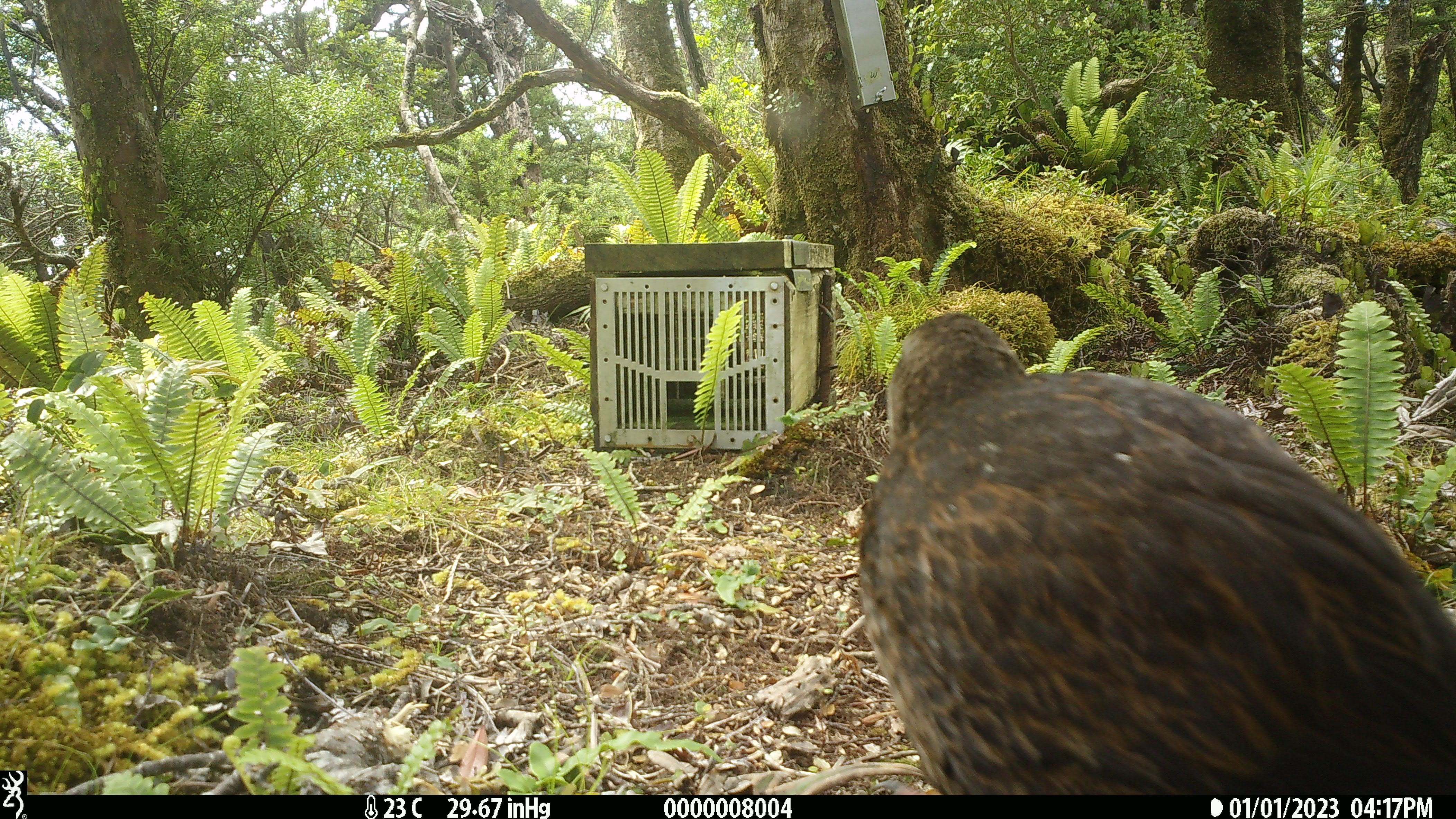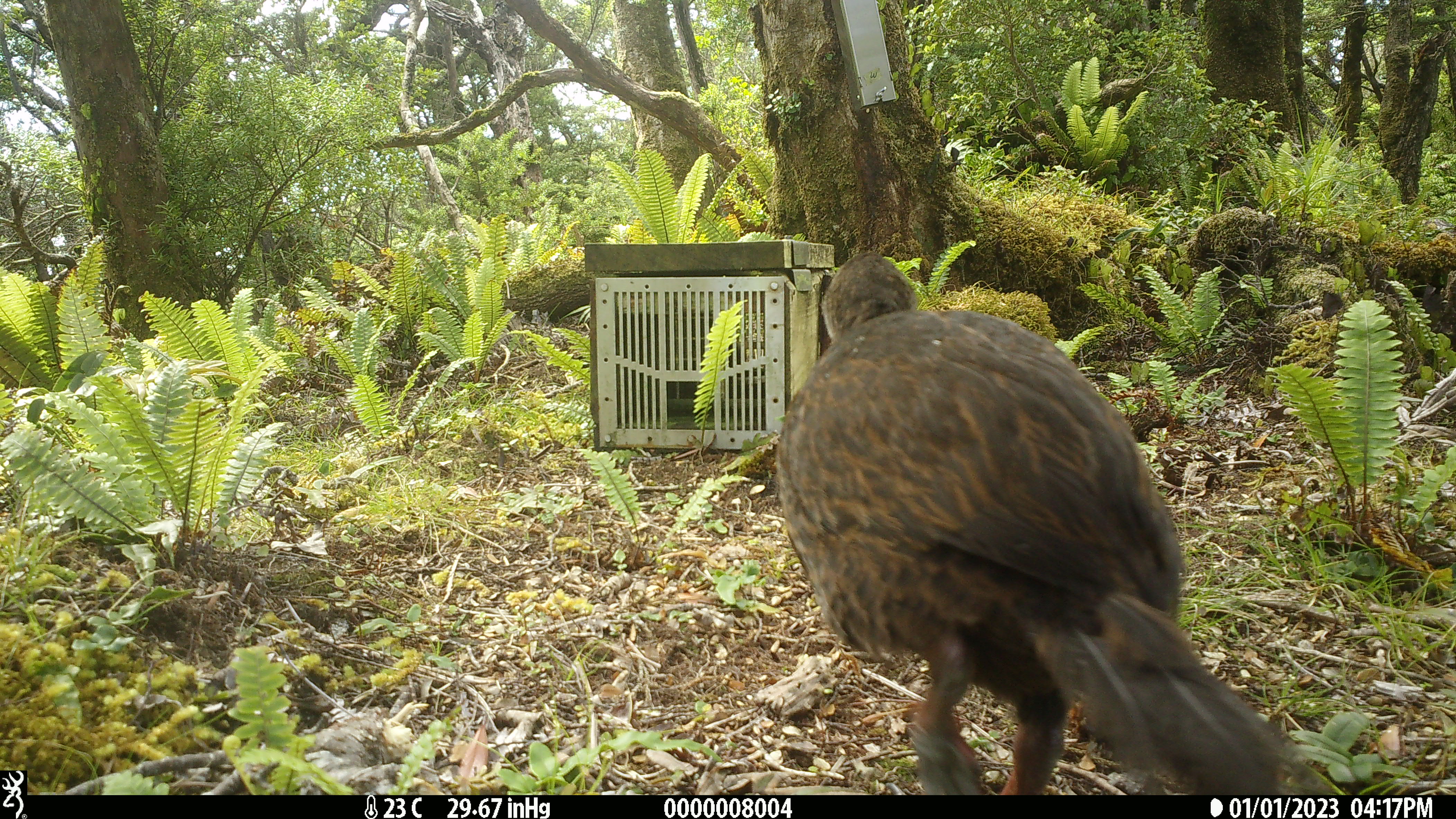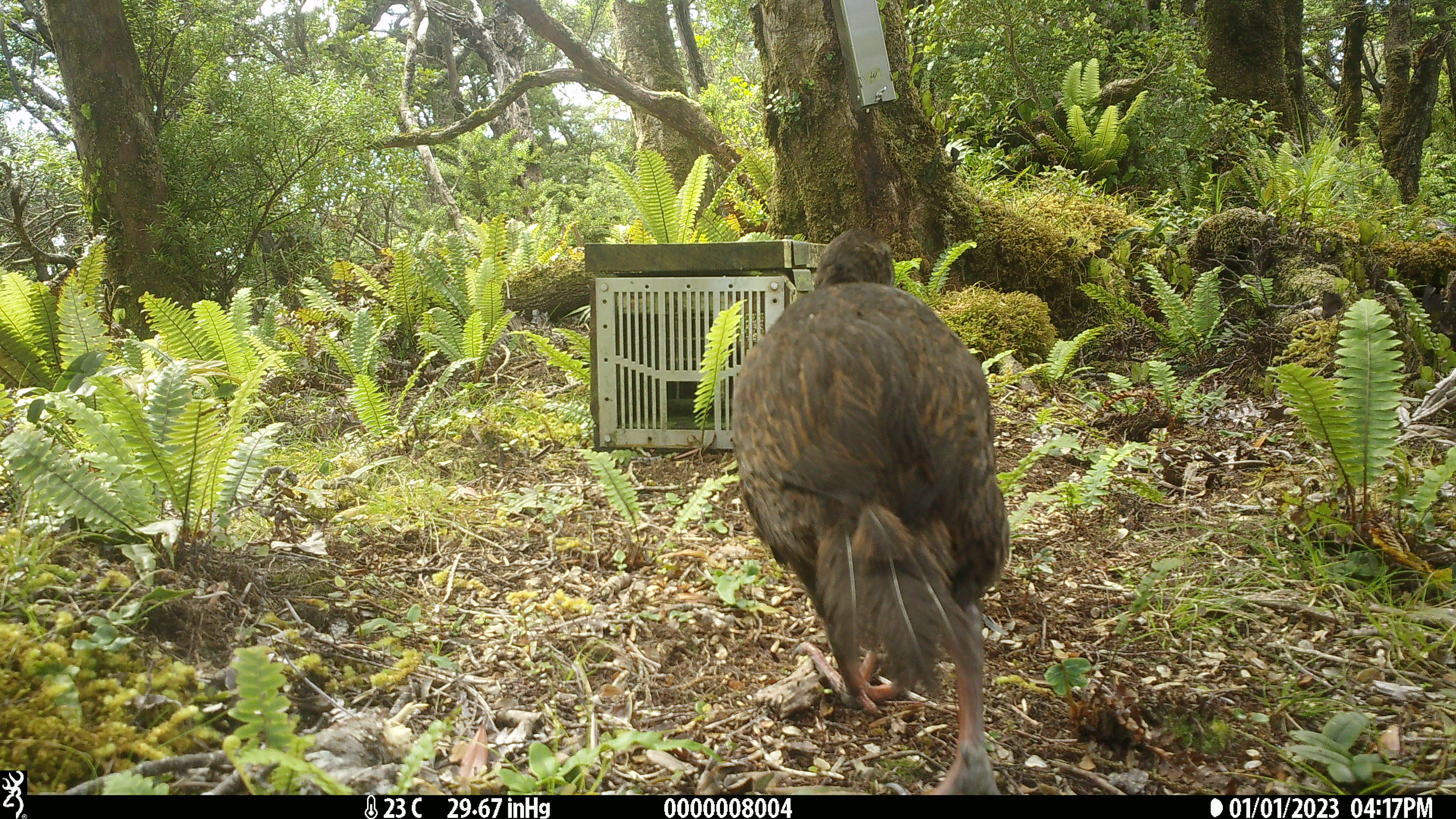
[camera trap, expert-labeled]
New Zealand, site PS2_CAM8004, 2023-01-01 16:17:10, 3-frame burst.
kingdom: Animalia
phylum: Chordata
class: Aves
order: Gruiformes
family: Rallidae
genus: Gallirallus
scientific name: Gallirallus australis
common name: weka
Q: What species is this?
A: Weka (Gallirallus australis).